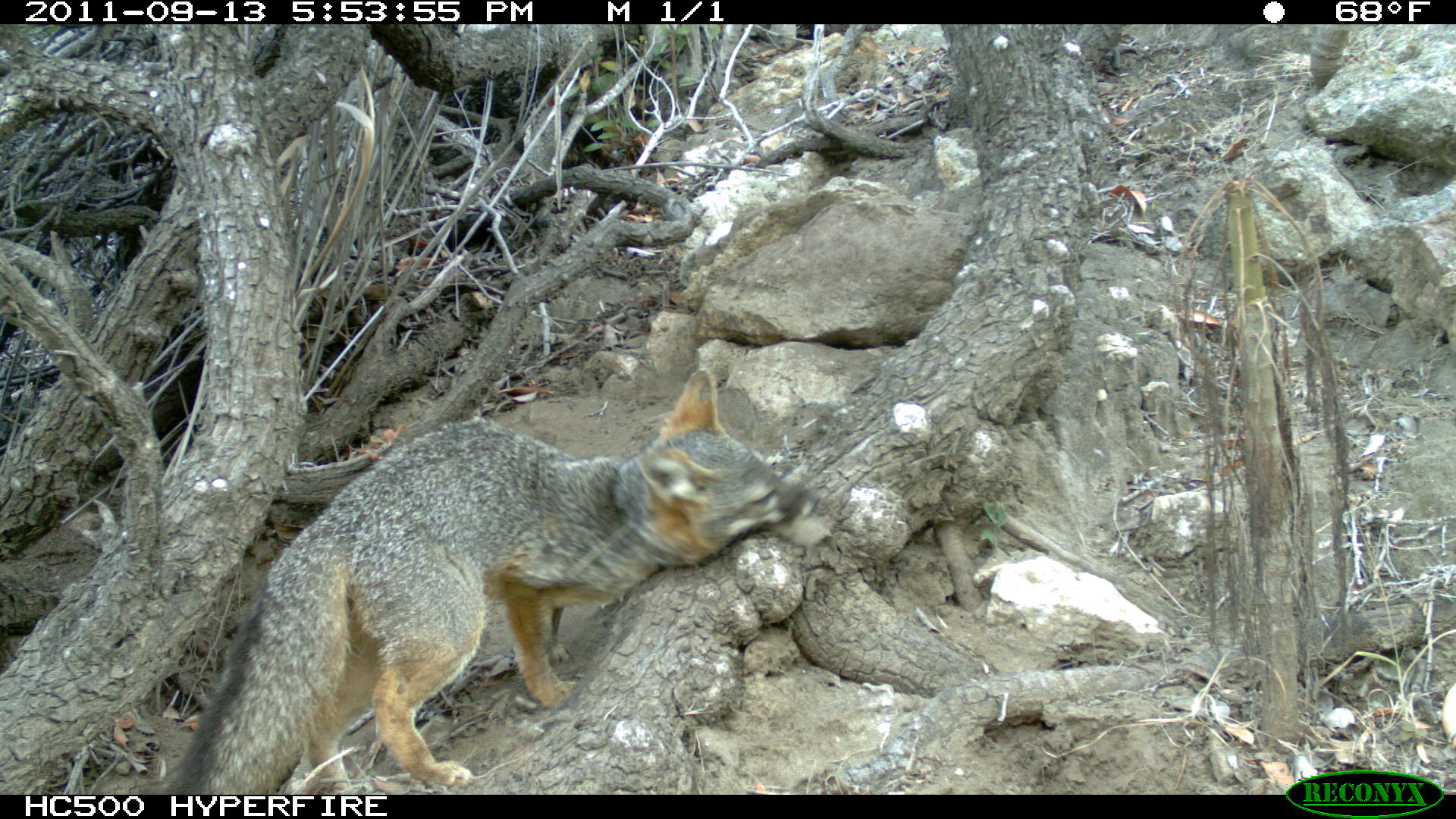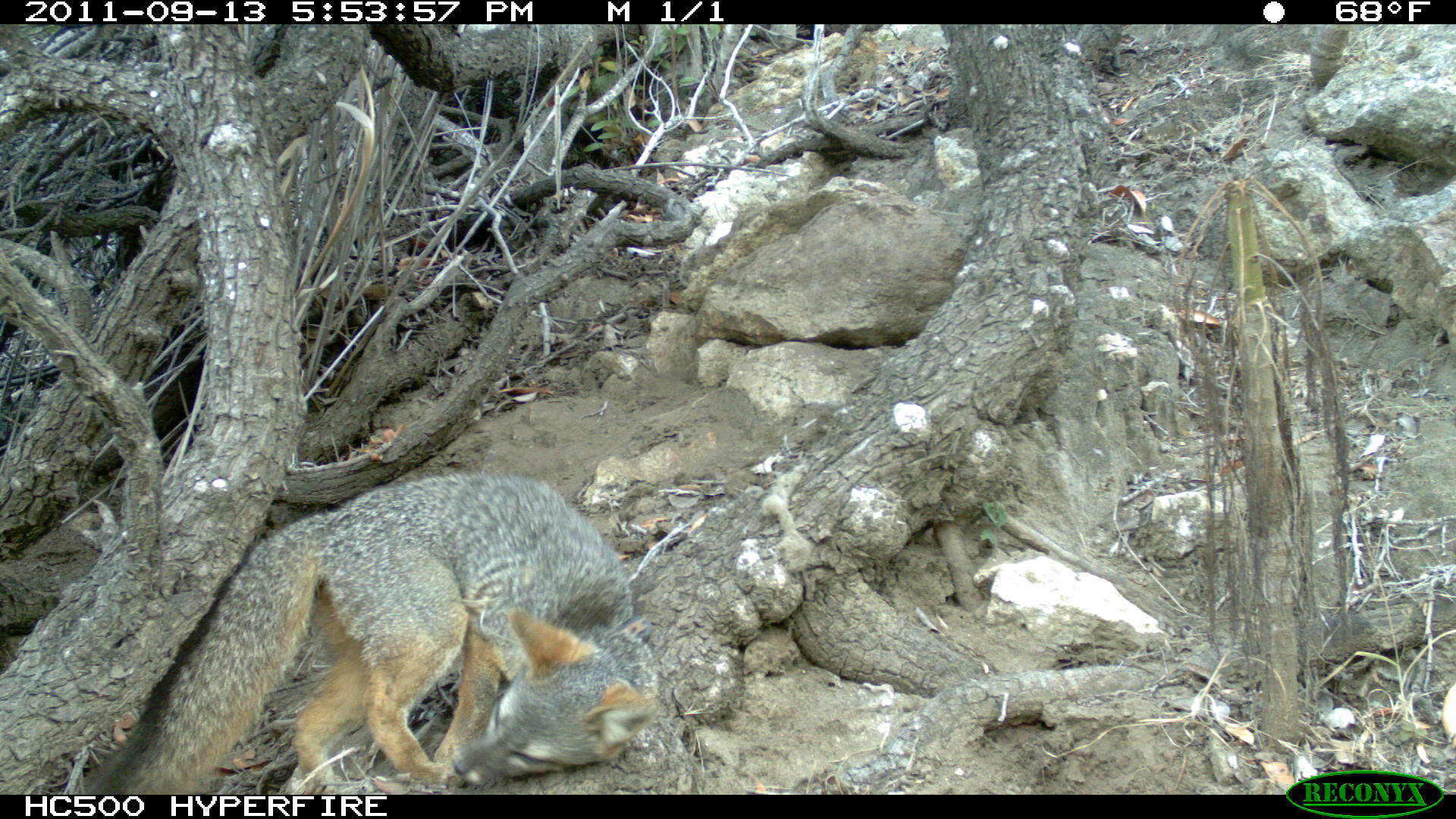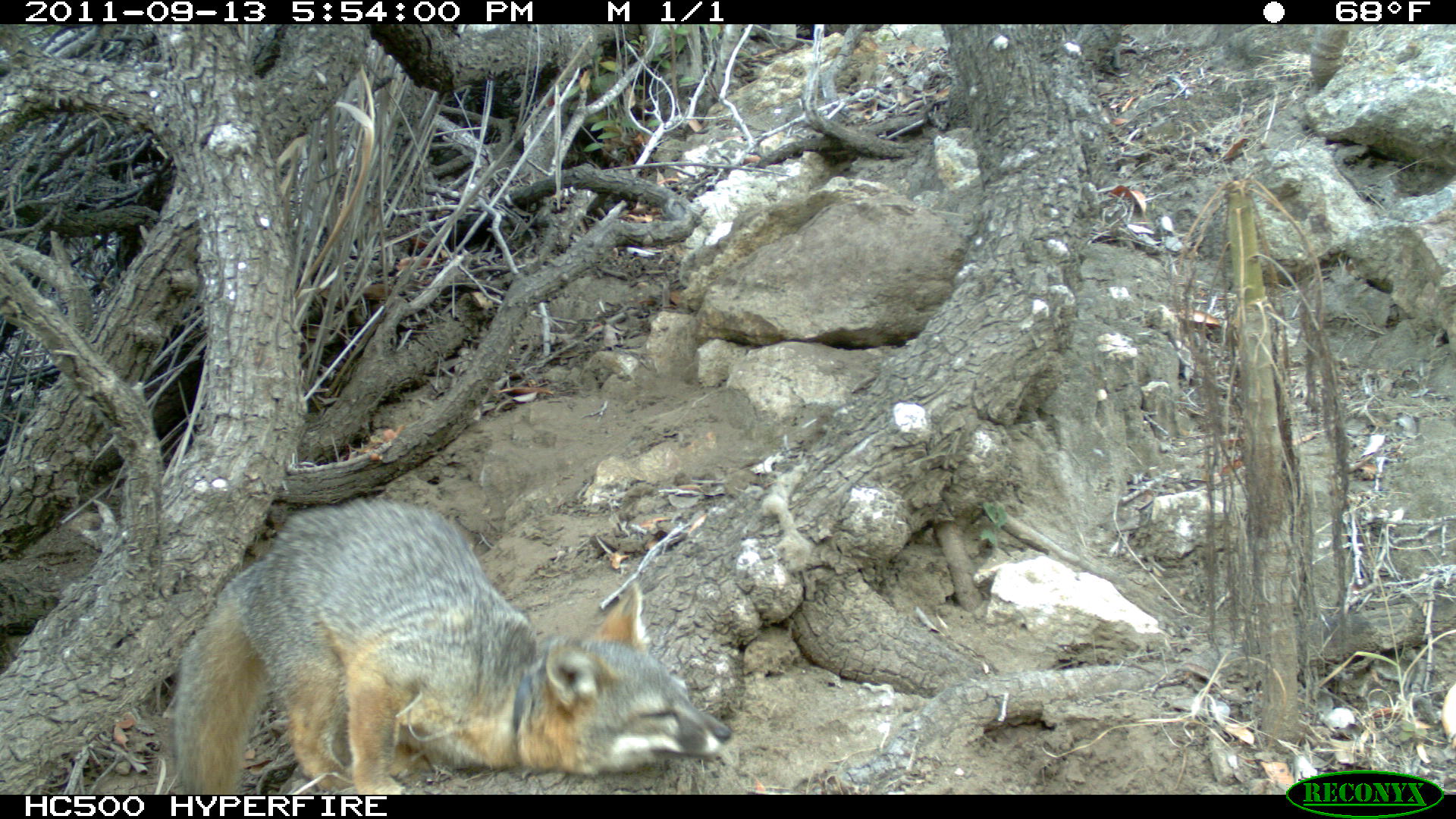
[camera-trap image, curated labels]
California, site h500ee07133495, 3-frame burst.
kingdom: Animalia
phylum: Chordata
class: Mammalia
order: Carnivora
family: Canidae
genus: Urocyon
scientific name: Urocyon littoralis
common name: island fox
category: fox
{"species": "fox (island fox) (Urocyon littoralis)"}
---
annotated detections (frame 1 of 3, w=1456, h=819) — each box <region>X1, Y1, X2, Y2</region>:
fox: <region>165, 369, 819, 794</region>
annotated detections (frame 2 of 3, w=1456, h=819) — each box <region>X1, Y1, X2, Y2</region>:
fox: <region>77, 467, 657, 792</region>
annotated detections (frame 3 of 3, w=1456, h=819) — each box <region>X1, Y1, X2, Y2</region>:
fox: <region>163, 496, 732, 794</region>